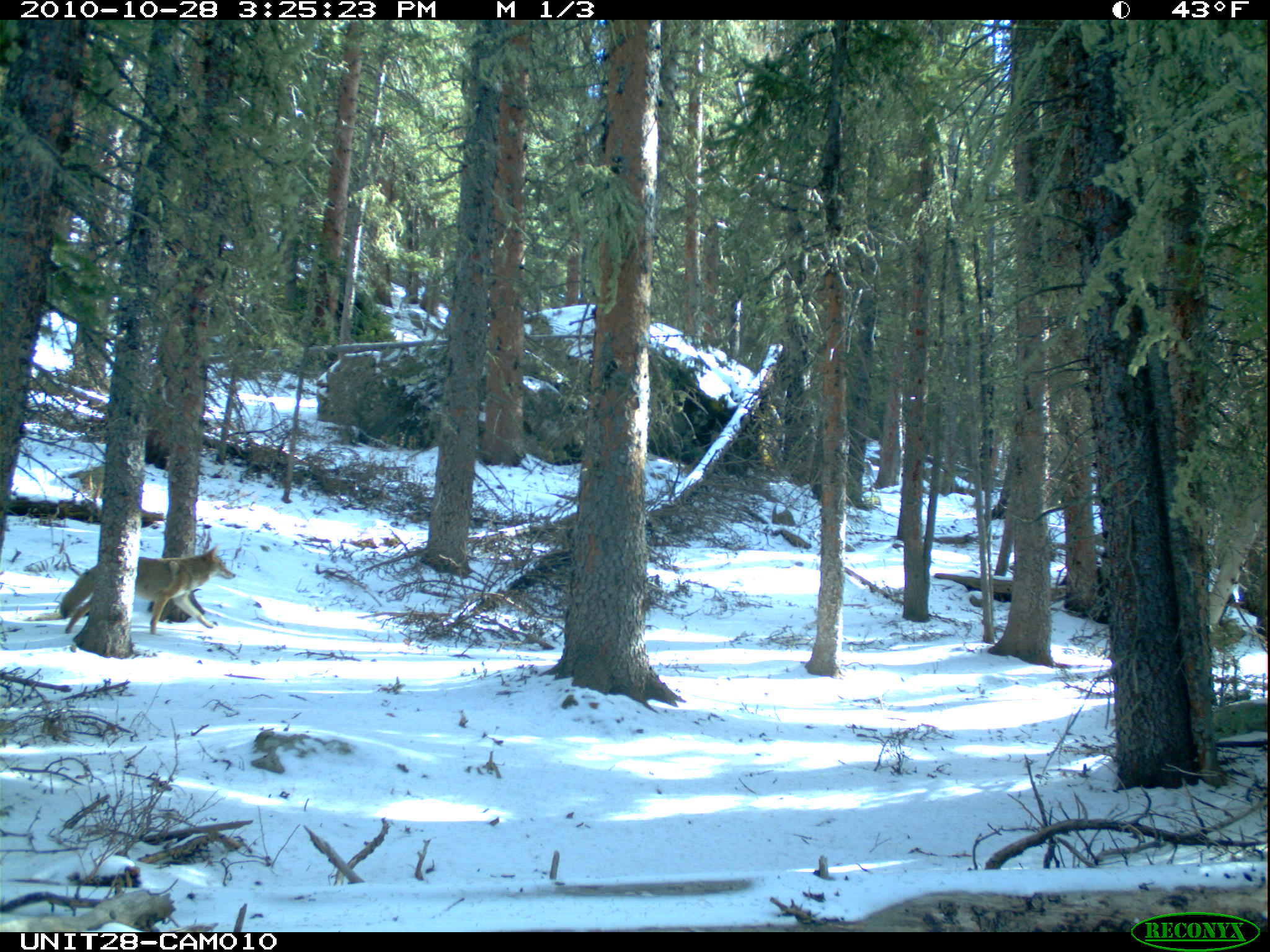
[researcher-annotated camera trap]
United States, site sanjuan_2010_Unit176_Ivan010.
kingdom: Animalia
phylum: Chordata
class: Mammalia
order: Carnivora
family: Canidae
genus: Canis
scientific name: Canis latrans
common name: coyote